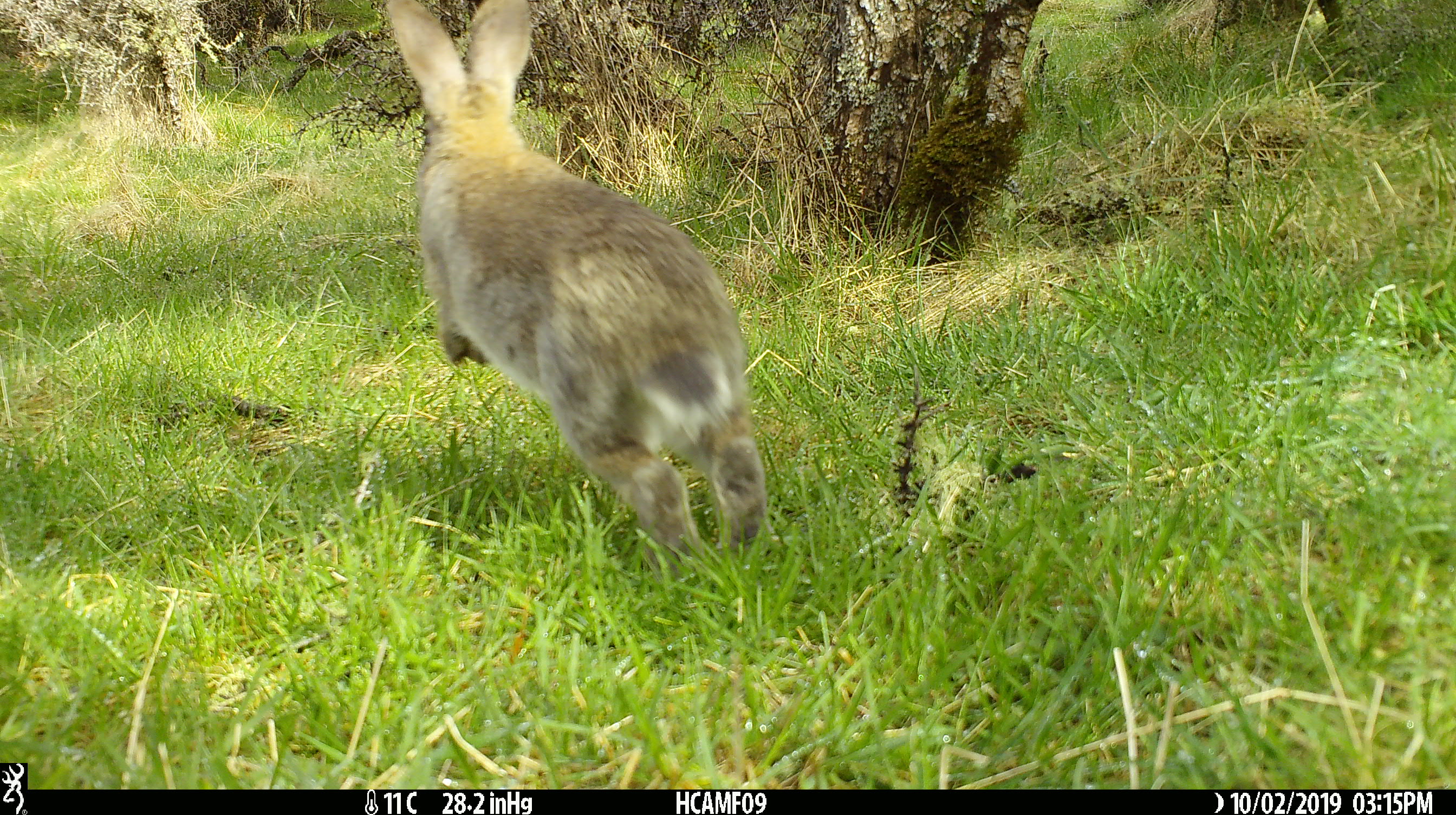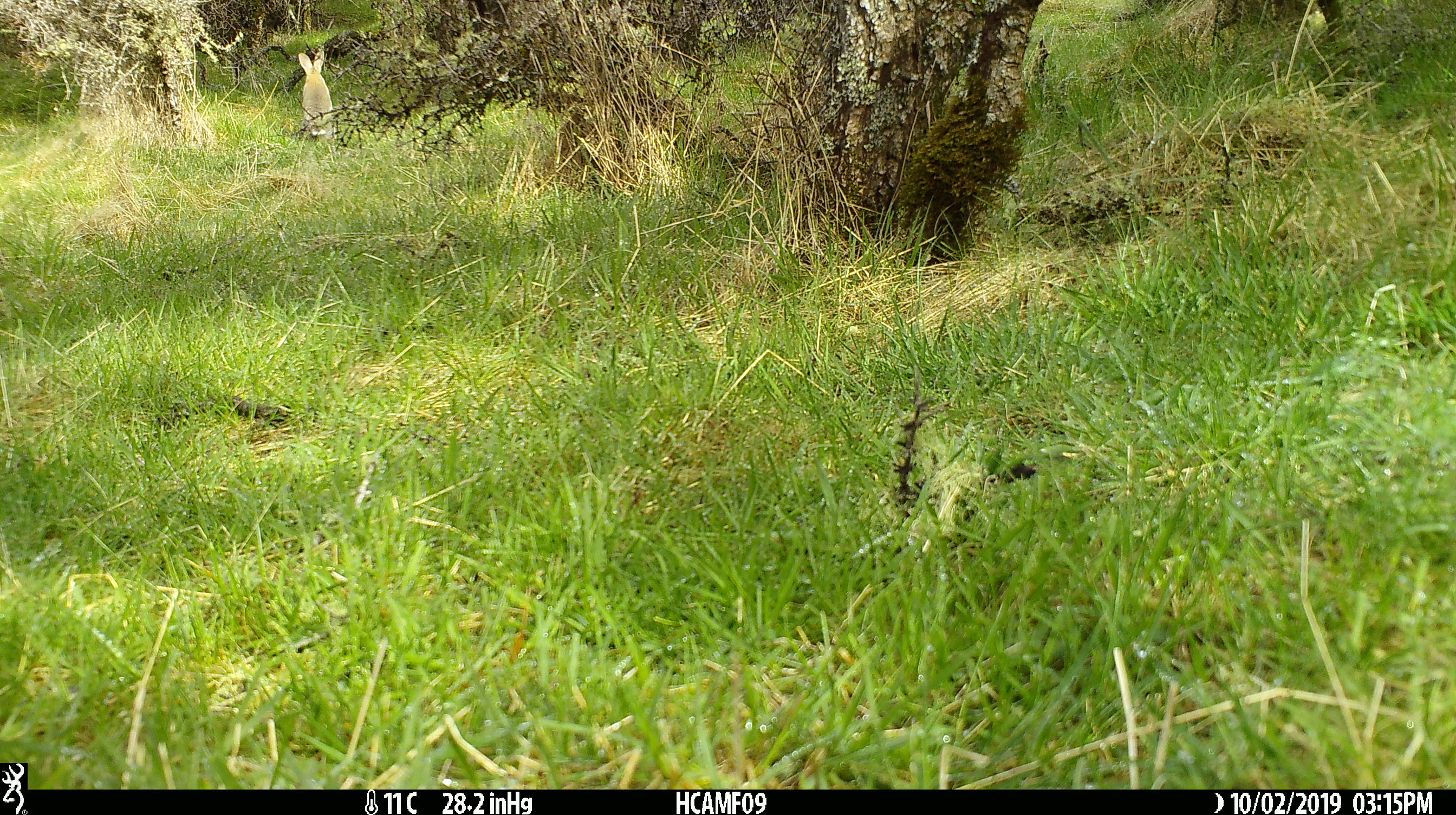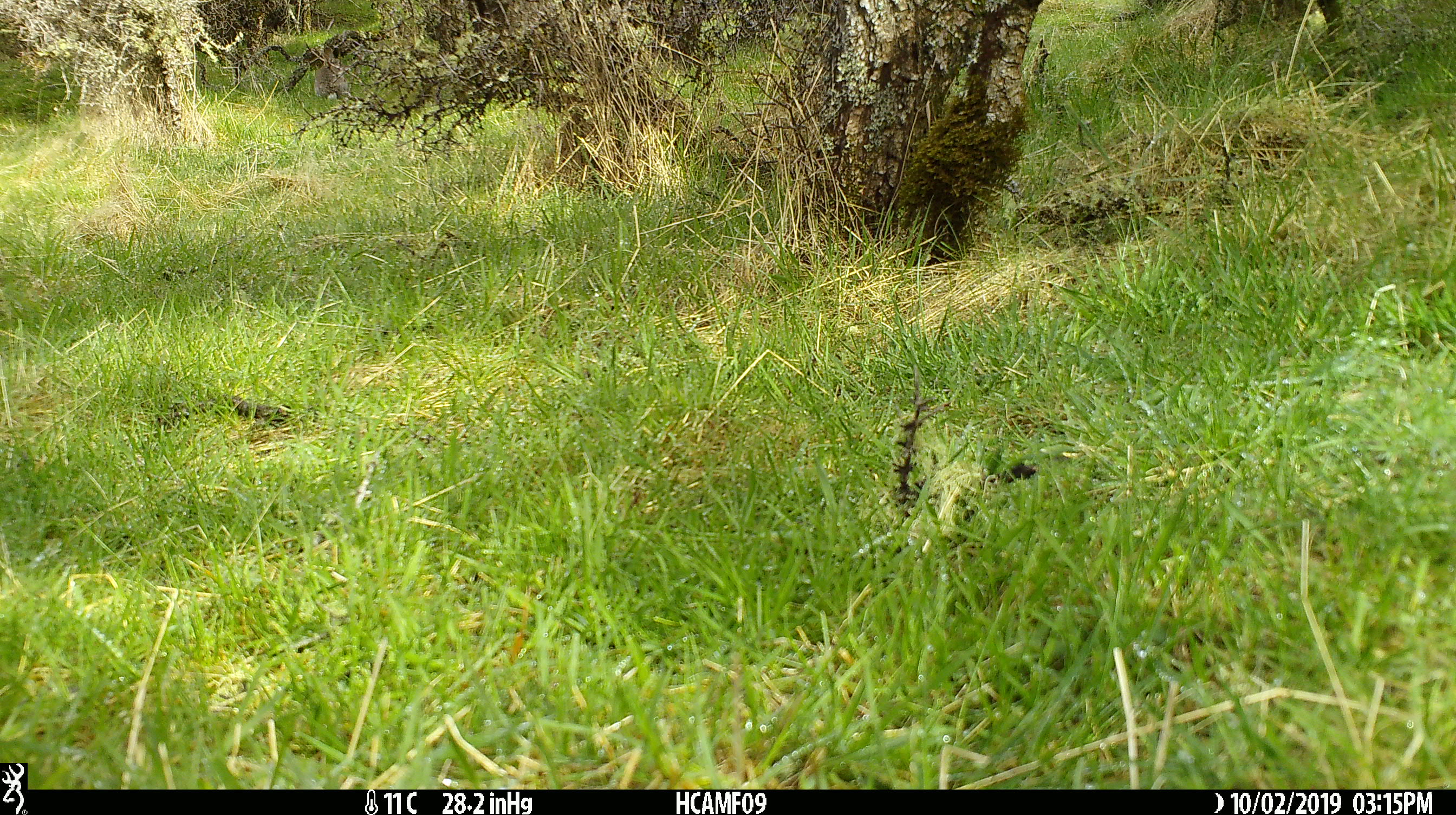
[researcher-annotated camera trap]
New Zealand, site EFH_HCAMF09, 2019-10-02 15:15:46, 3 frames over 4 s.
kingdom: Animalia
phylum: Chordata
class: Mammalia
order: Lagomorpha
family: Leporidae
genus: Oryctolagus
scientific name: Oryctolagus cuniculus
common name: european rabbit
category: rabbit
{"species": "rabbit (european rabbit) (Oryctolagus cuniculus)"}